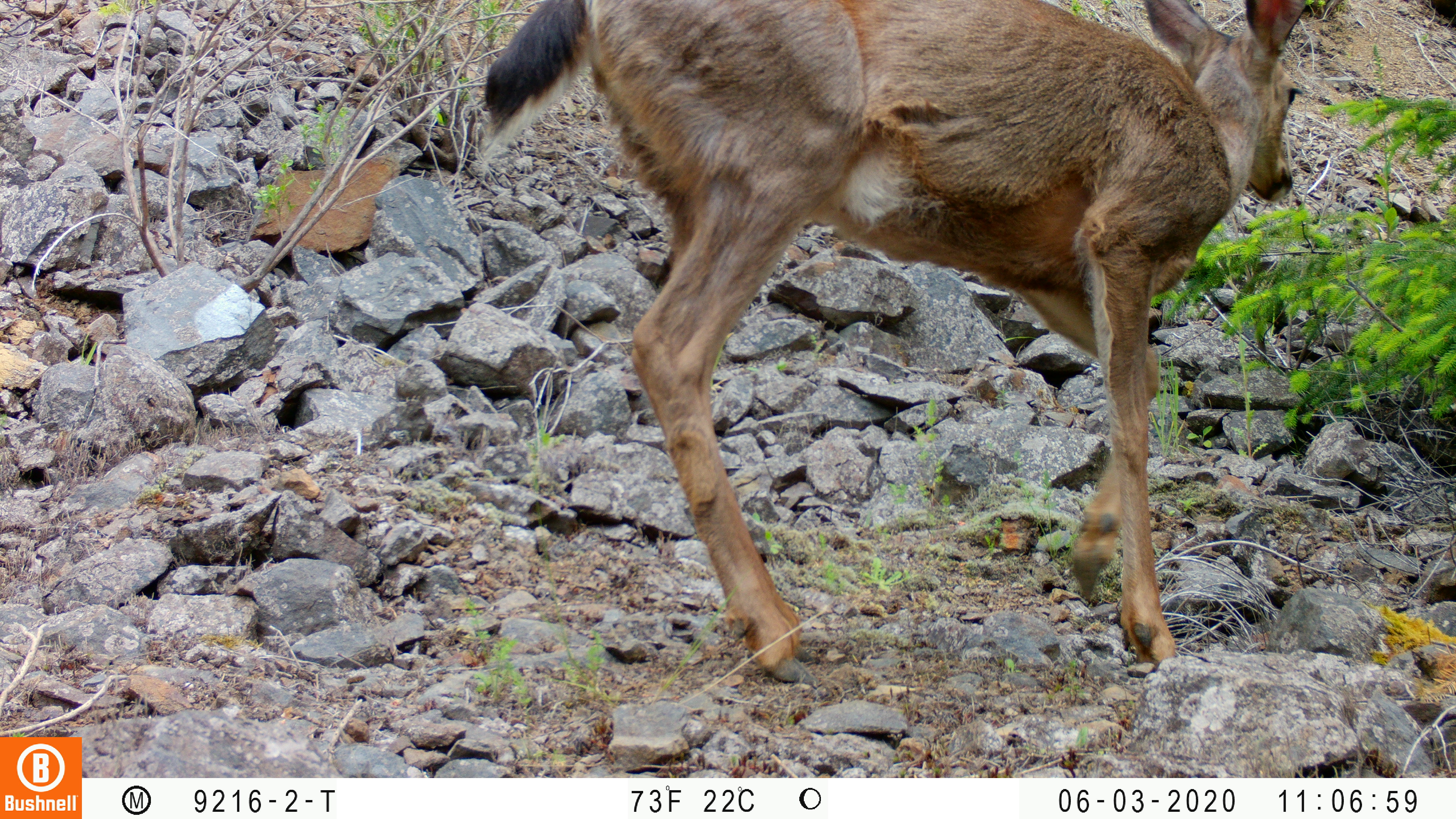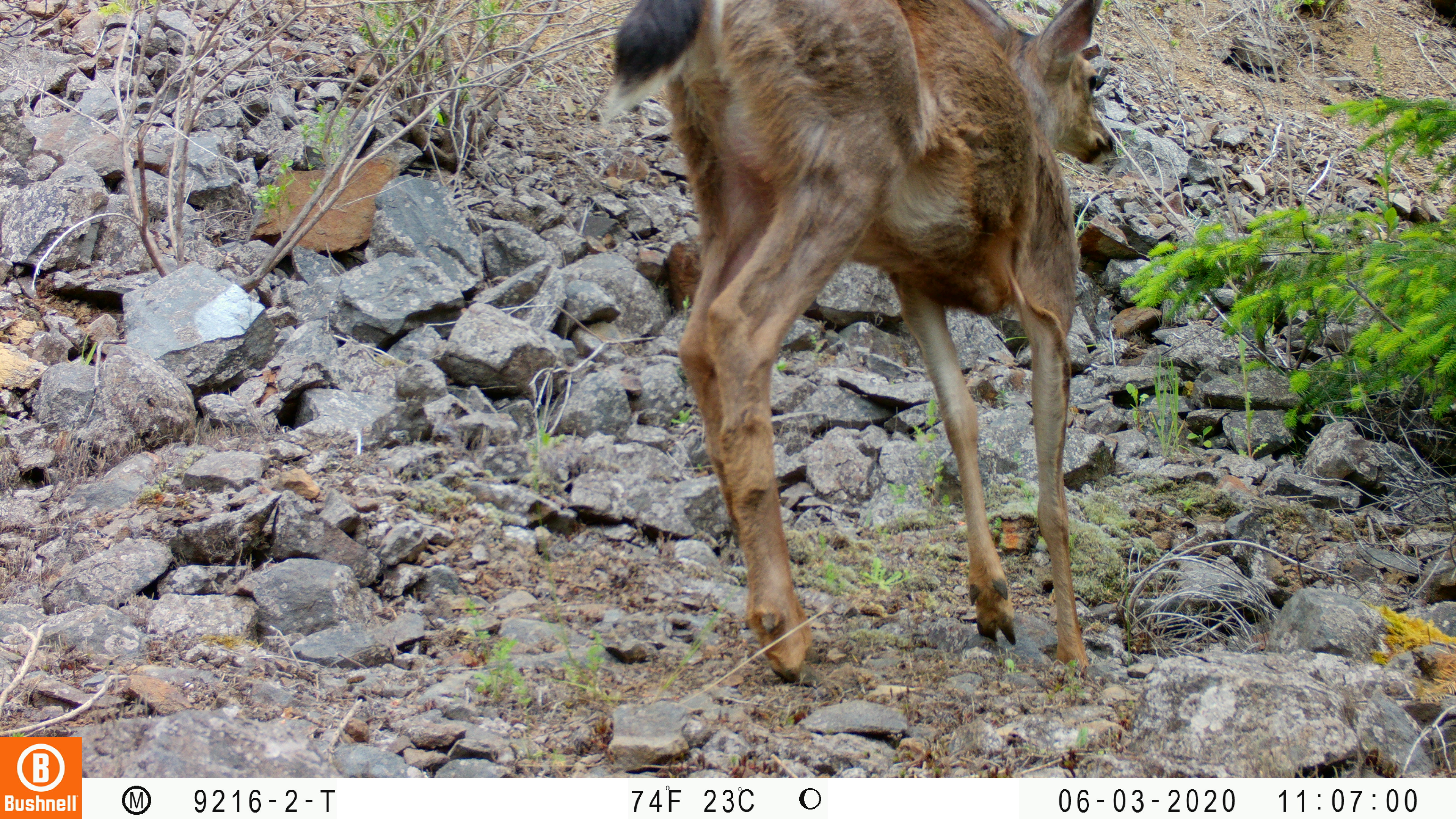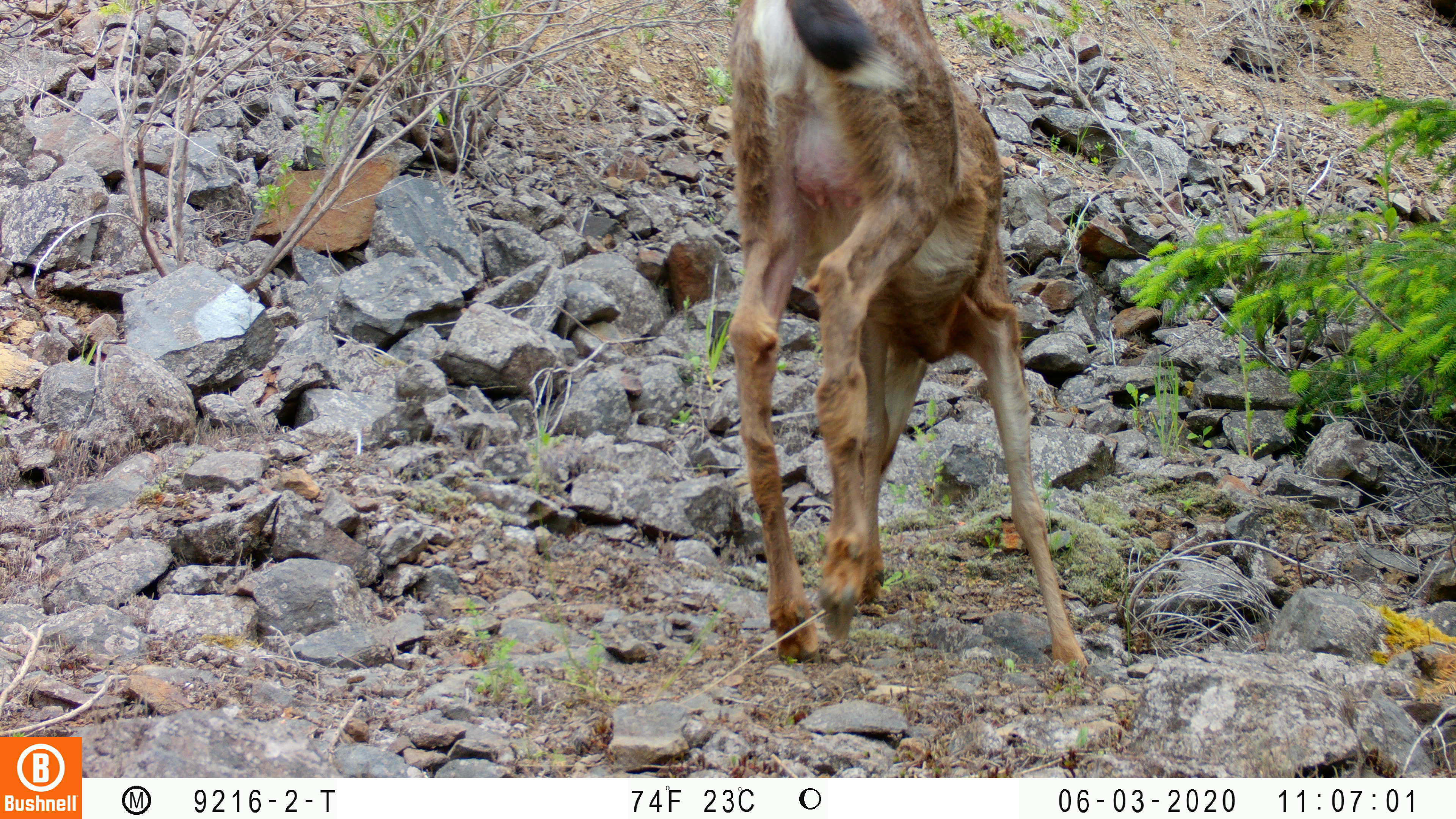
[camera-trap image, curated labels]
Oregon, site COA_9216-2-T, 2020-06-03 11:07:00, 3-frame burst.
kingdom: Animalia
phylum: Chordata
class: Mammalia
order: Artiodactyla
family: Cervidae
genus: Odocoileus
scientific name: Odocoileus hemionus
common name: black-tailed deer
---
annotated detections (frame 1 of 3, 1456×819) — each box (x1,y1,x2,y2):
black-tailed deer: (472,0,1327,691)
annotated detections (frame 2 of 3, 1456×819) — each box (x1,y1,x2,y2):
black-tailed deer: (594,2,1125,693)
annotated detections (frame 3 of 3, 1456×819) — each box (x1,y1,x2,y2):
black-tailed deer: (709,0,1098,685)